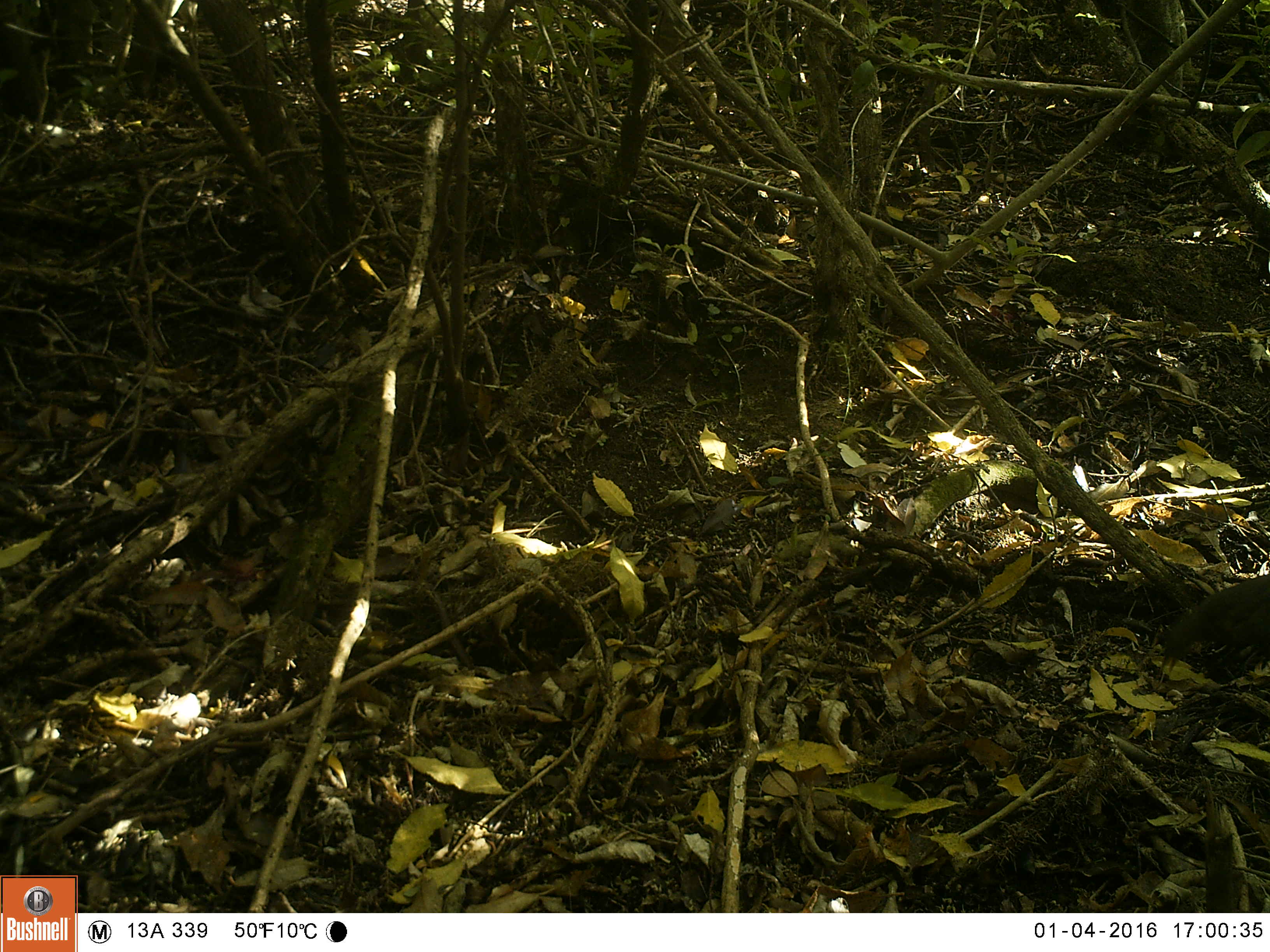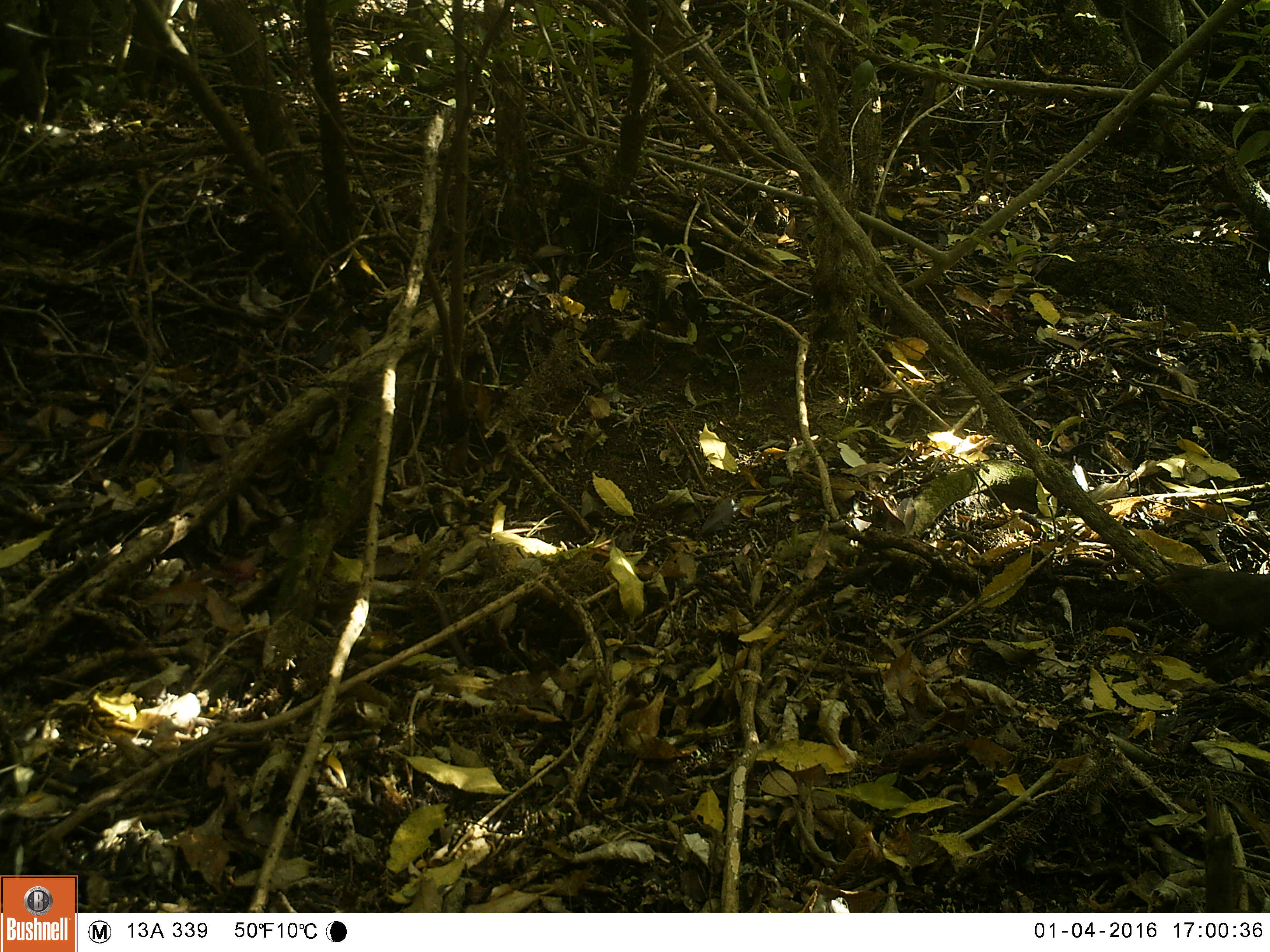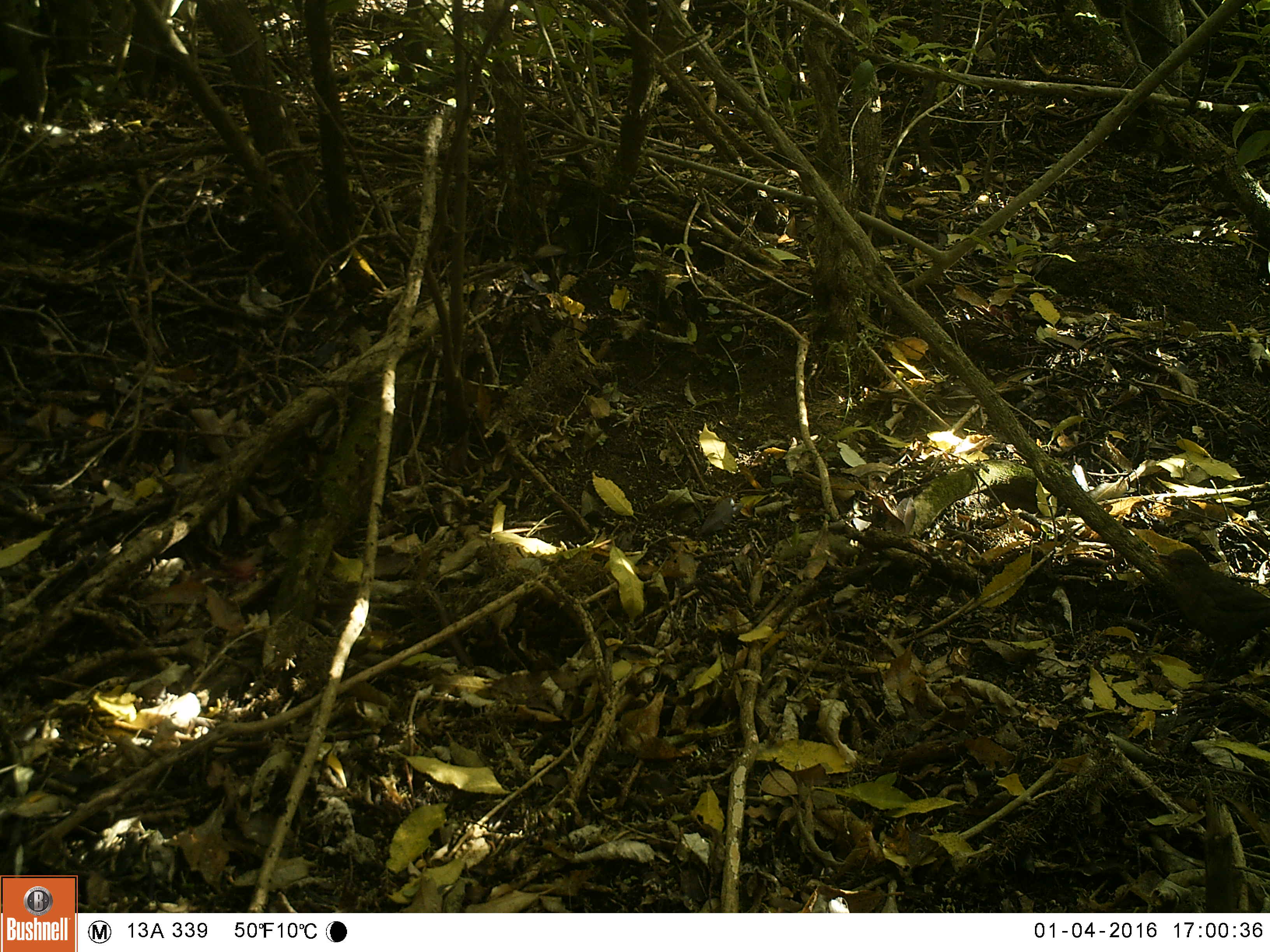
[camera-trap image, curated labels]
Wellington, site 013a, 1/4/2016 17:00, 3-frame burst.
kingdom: Animalia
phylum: Chordata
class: Aves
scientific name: Aves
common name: bird